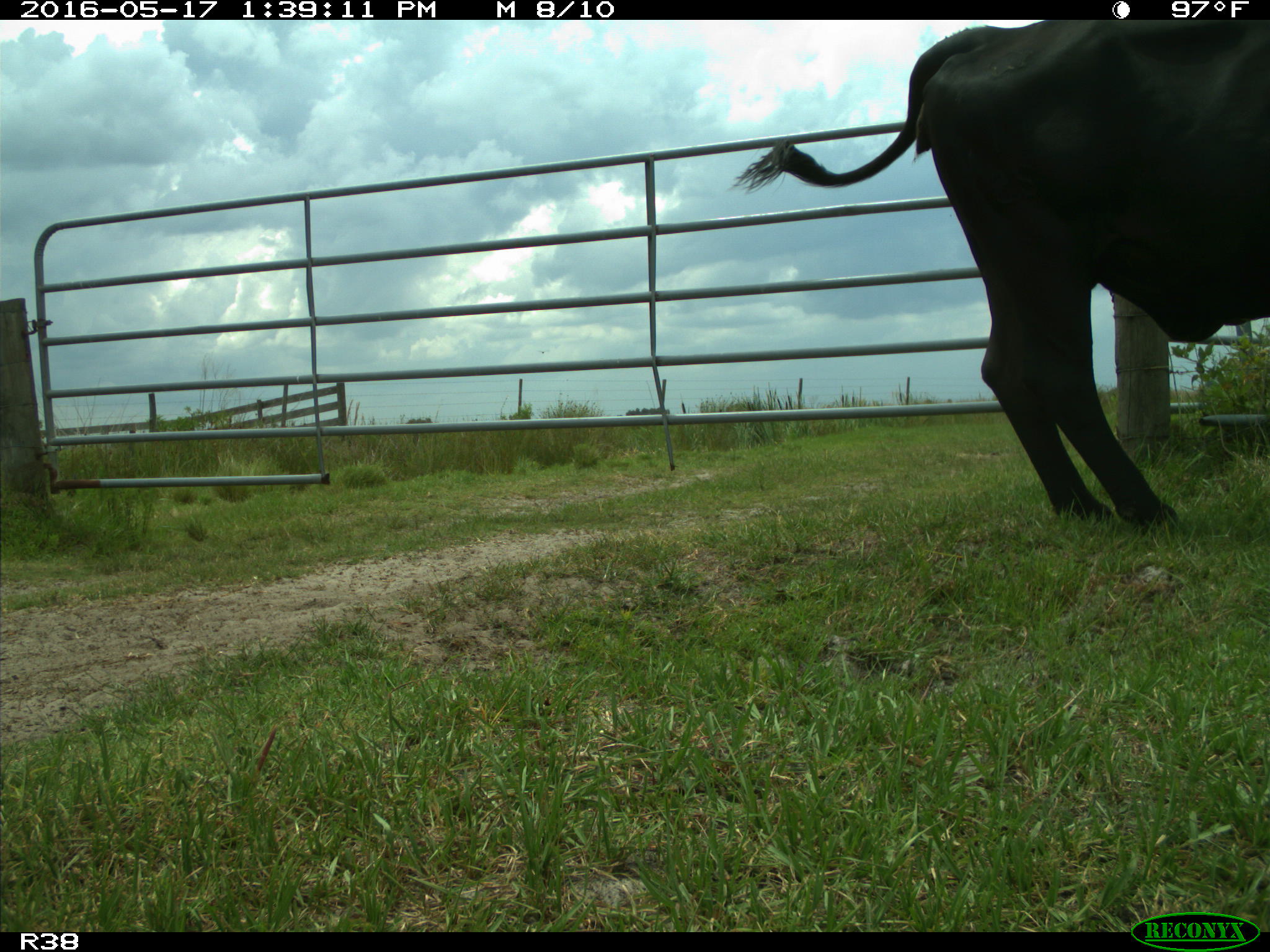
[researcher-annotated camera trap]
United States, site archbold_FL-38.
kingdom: Animalia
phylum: Chordata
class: Mammalia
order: Artiodactyla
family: Bovidae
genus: Bos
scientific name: Bos taurus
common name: domestic cow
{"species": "Bos taurus (domestic cow)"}